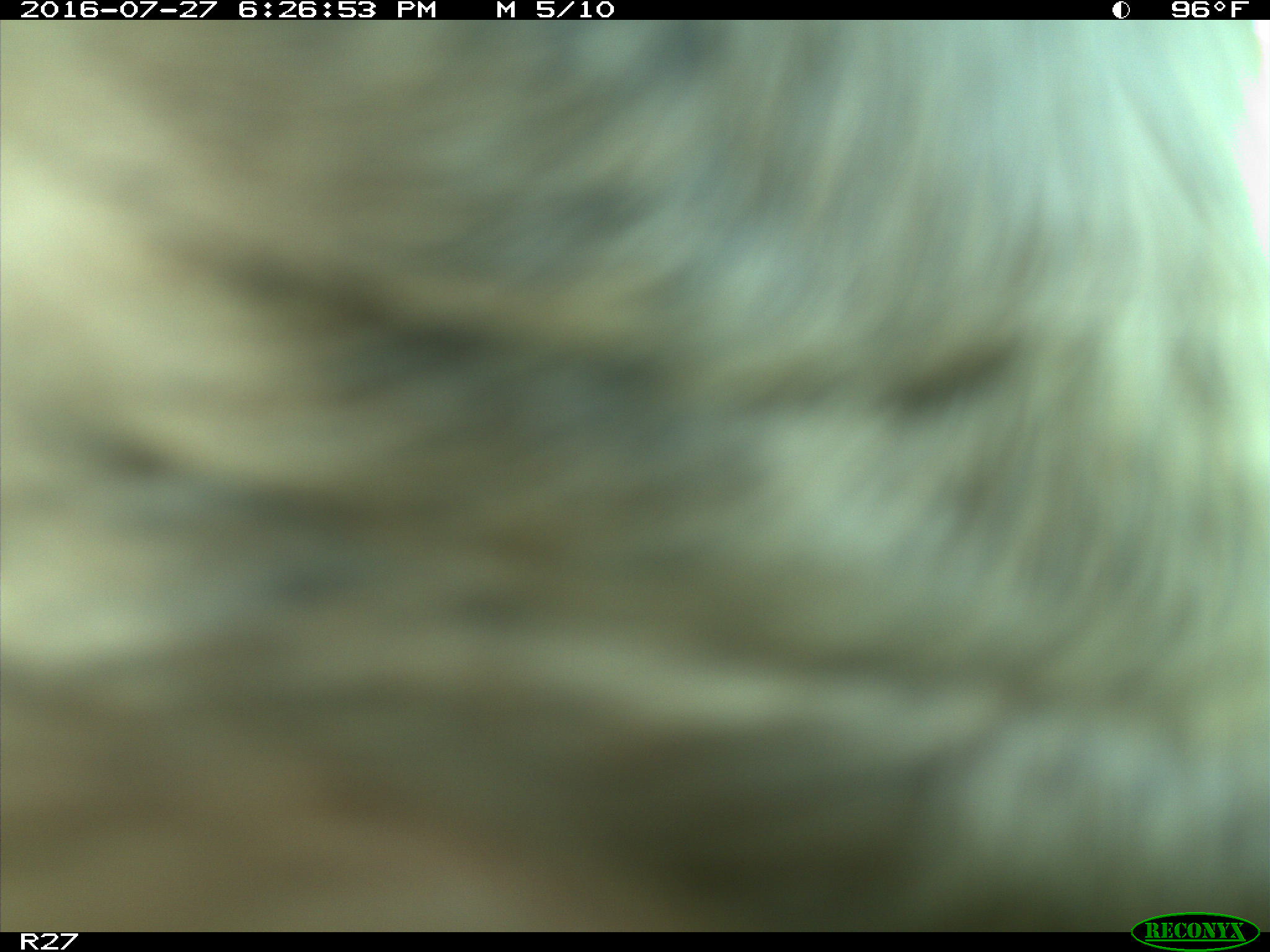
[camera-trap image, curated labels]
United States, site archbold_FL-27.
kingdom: Animalia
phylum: Chordata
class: Mammalia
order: Artiodactyla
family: Bovidae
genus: Bos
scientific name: Bos taurus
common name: domestic cow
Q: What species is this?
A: Bos taurus (domestic cow).